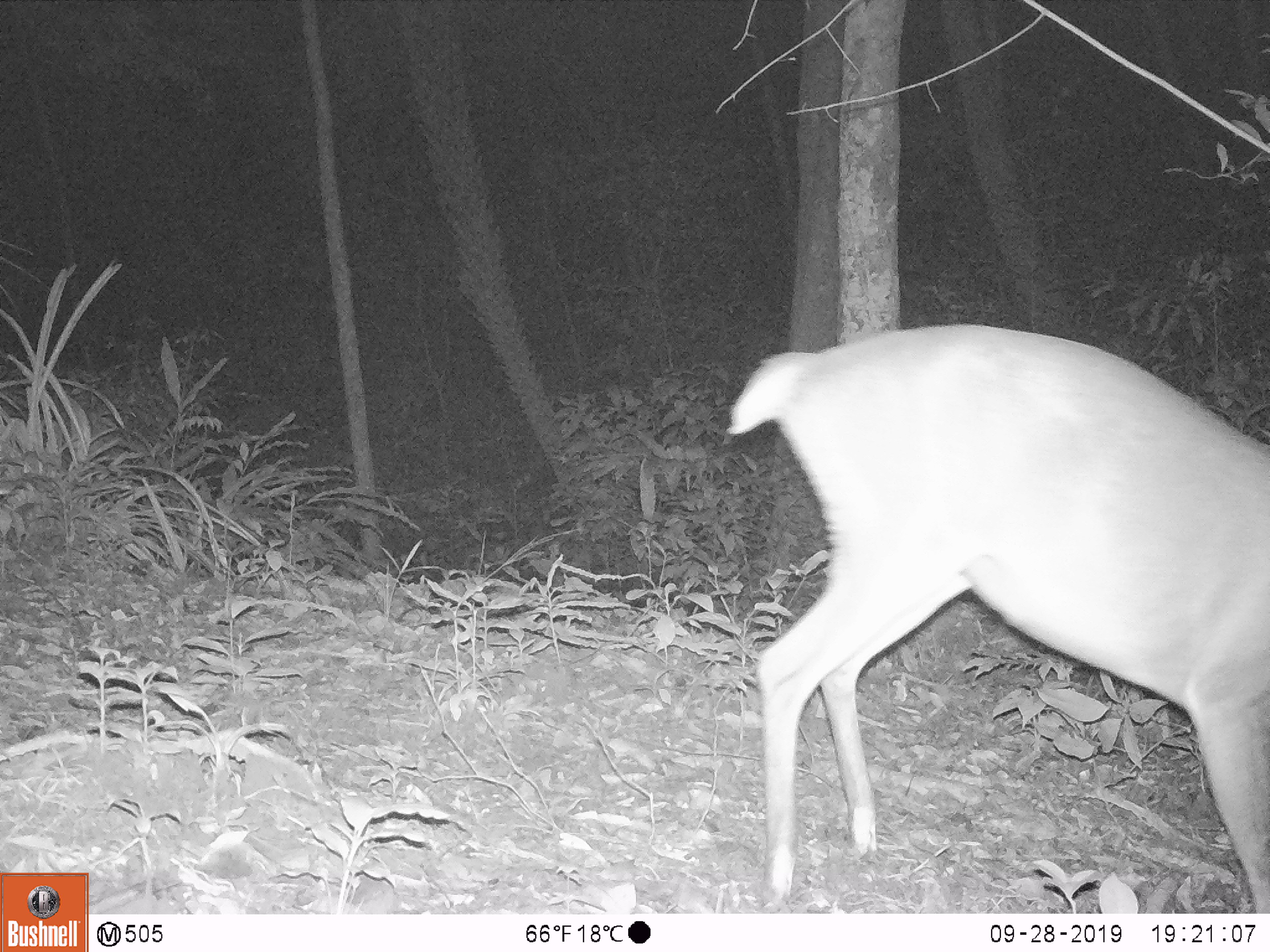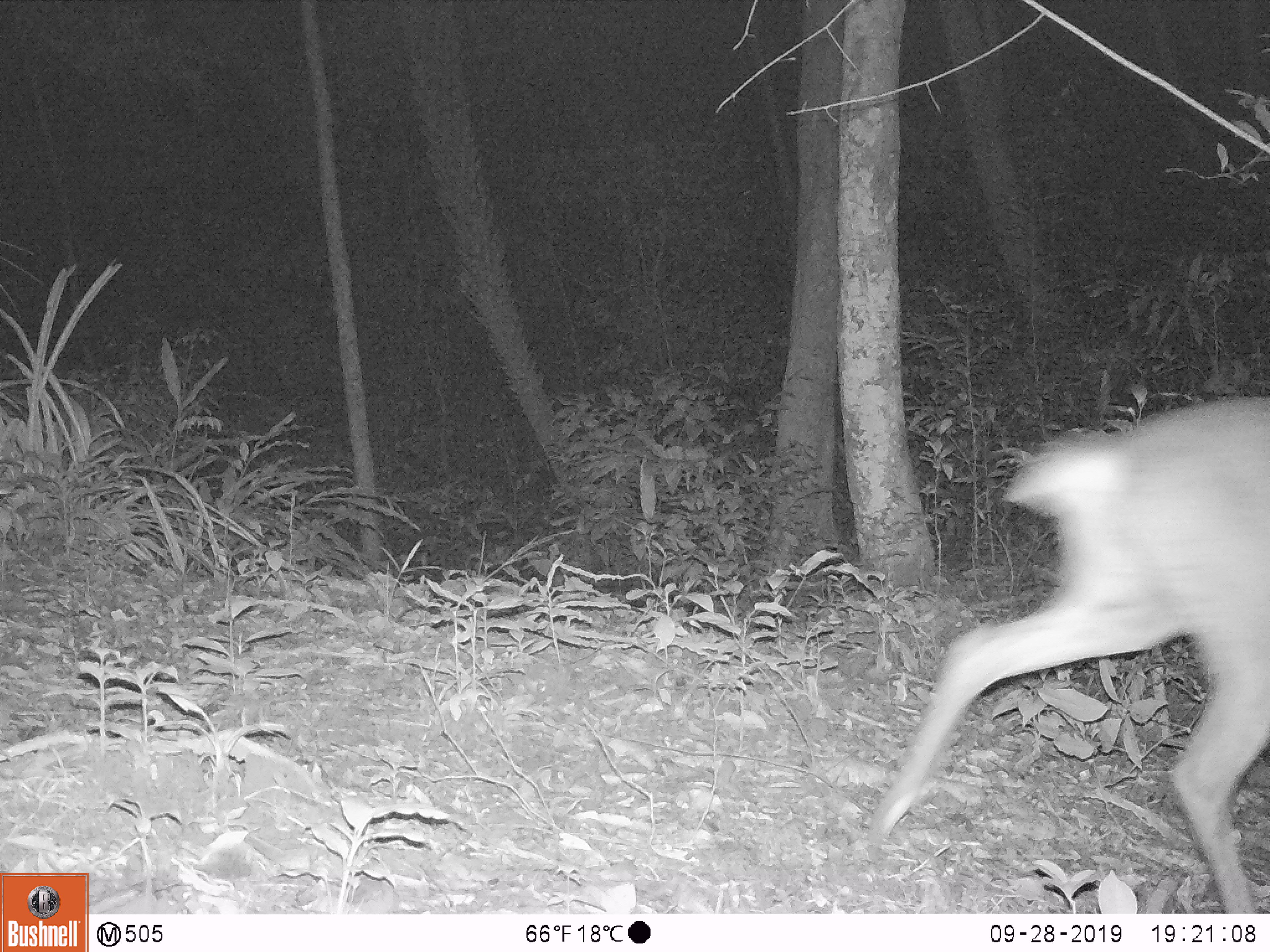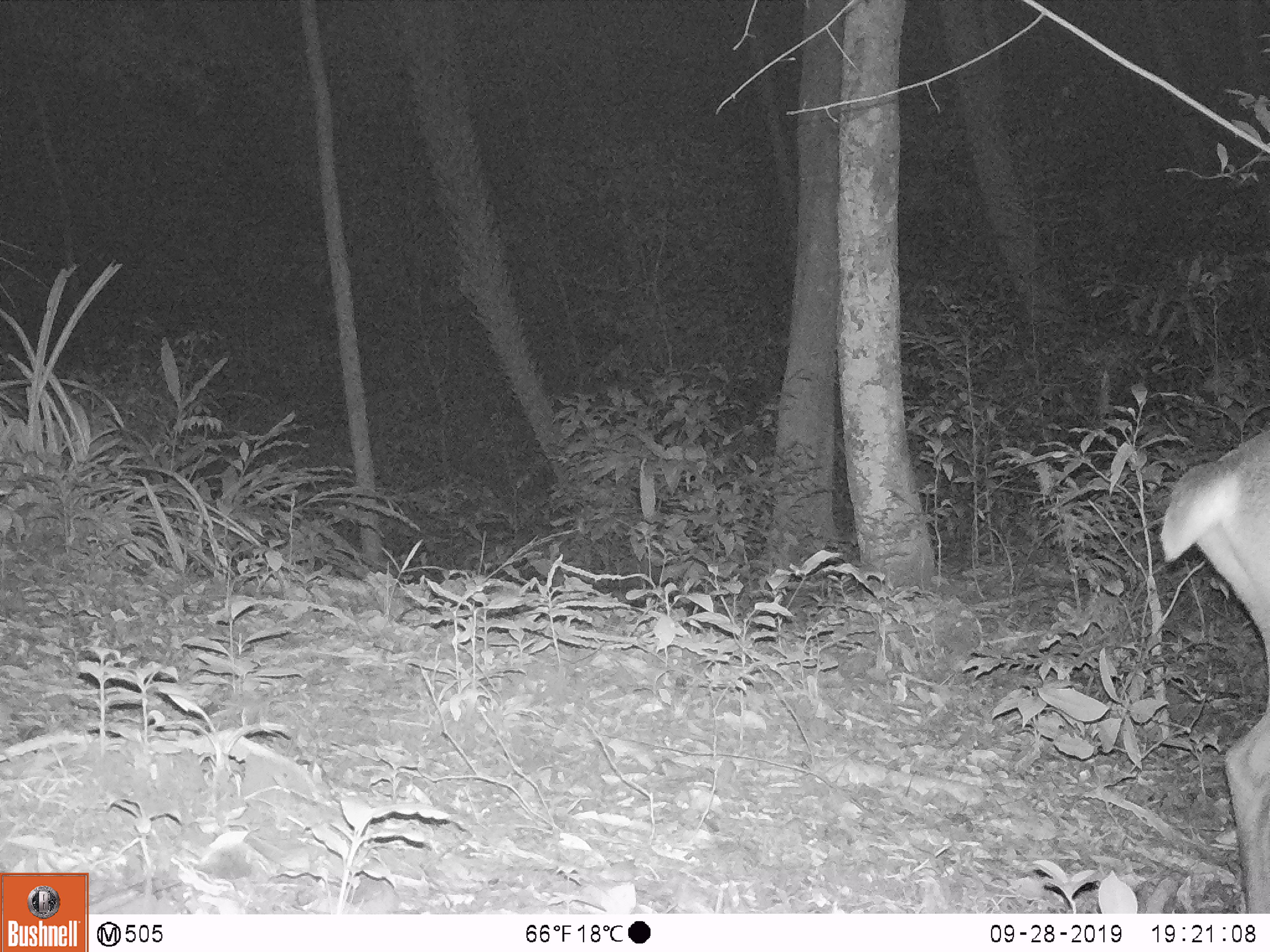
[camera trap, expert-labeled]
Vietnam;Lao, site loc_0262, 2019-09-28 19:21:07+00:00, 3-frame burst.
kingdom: Animalia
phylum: Chordata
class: Mammalia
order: Artiodactyla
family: Cervidae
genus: Muntiacus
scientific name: Muntiacus vuquangensis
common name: large-antlered muntjac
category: large antlered muntjac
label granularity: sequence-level